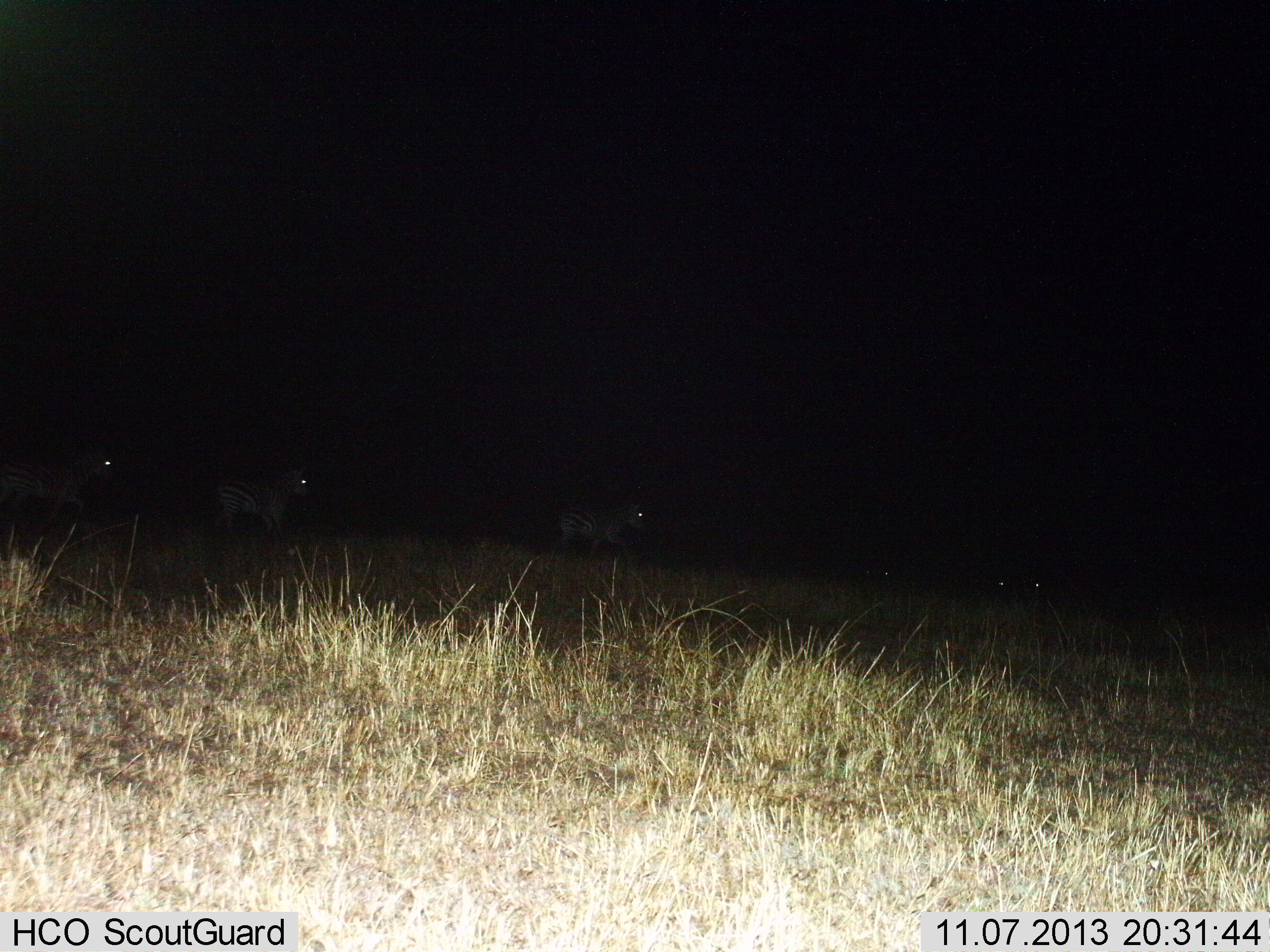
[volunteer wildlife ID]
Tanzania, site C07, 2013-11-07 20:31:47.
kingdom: Animalia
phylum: Chordata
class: Mammalia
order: Perissodactyla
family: Equidae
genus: Equus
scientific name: Equus quagga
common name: plains zebra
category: zebra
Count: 6.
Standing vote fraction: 10%.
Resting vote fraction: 0%.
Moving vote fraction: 90%.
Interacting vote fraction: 0%.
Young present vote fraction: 0%.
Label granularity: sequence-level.